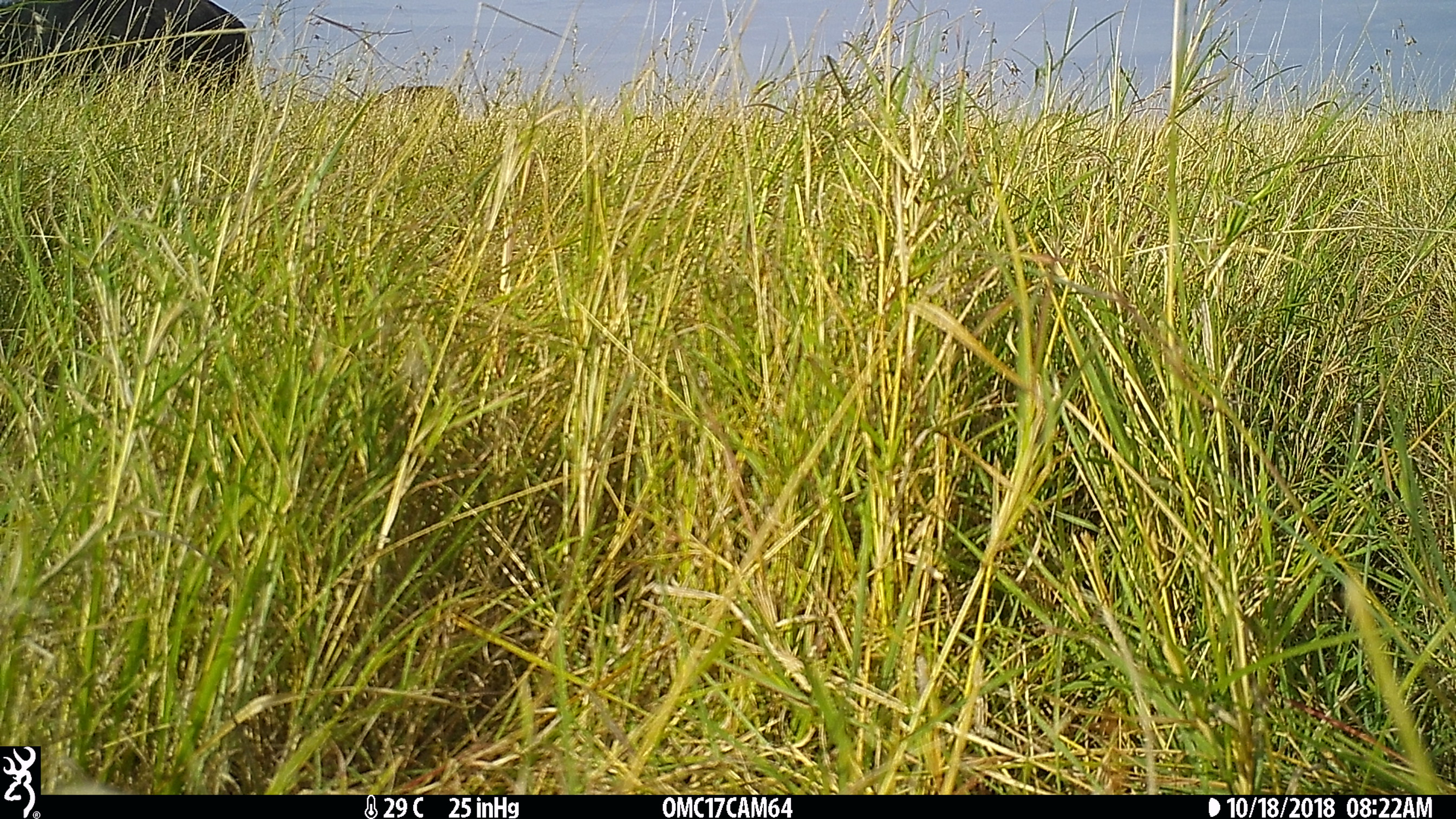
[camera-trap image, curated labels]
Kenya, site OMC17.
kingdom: Animalia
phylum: Chordata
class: Mammalia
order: Artiodactyla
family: Bovidae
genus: Syncerus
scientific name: Syncerus caffer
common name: buffalo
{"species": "buffalo (Syncerus caffer)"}